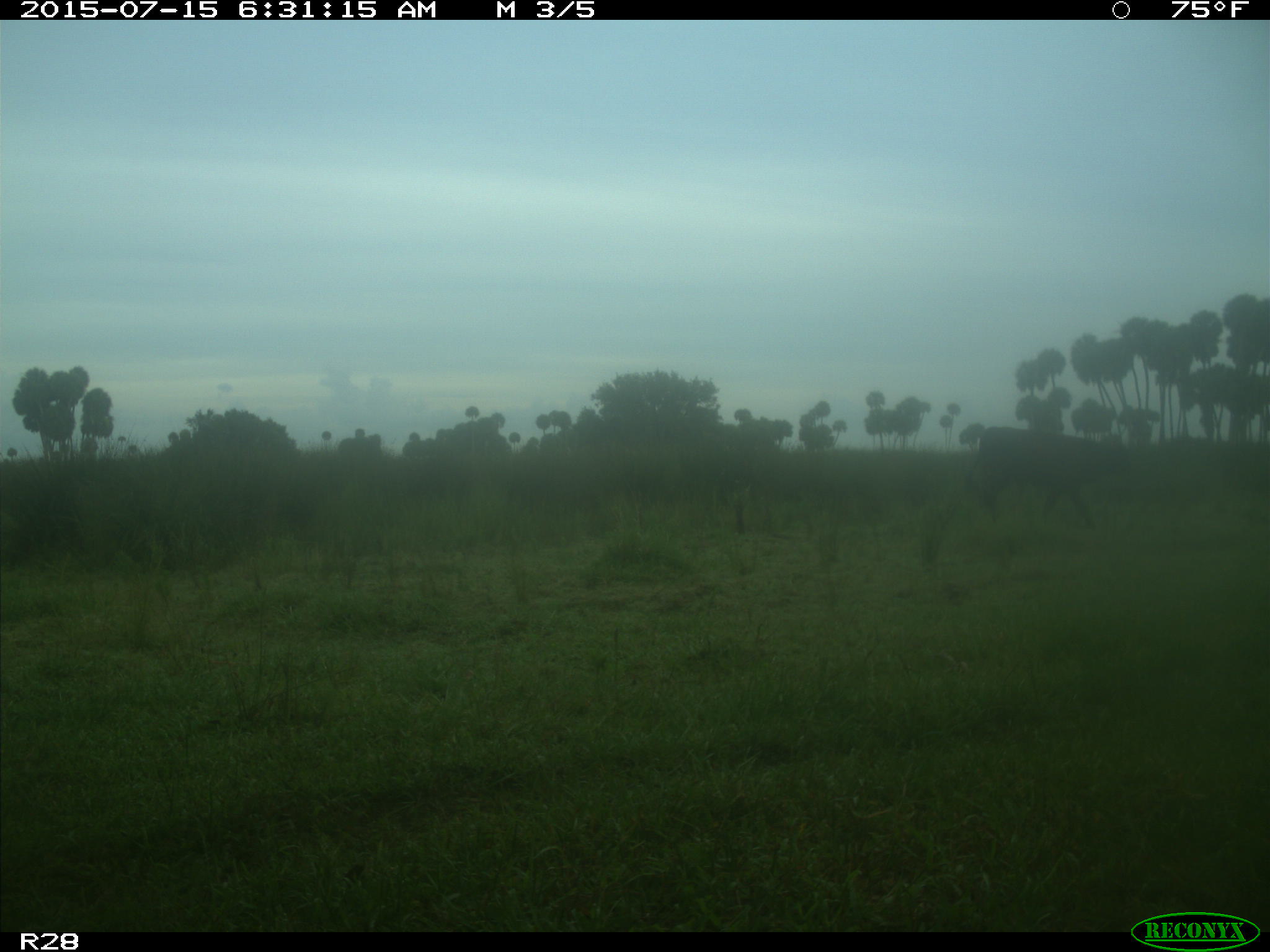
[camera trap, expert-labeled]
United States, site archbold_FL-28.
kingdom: Animalia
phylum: Chordata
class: Mammalia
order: Artiodactyla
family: Bovidae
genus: Bos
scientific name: Bos taurus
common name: domestic cow